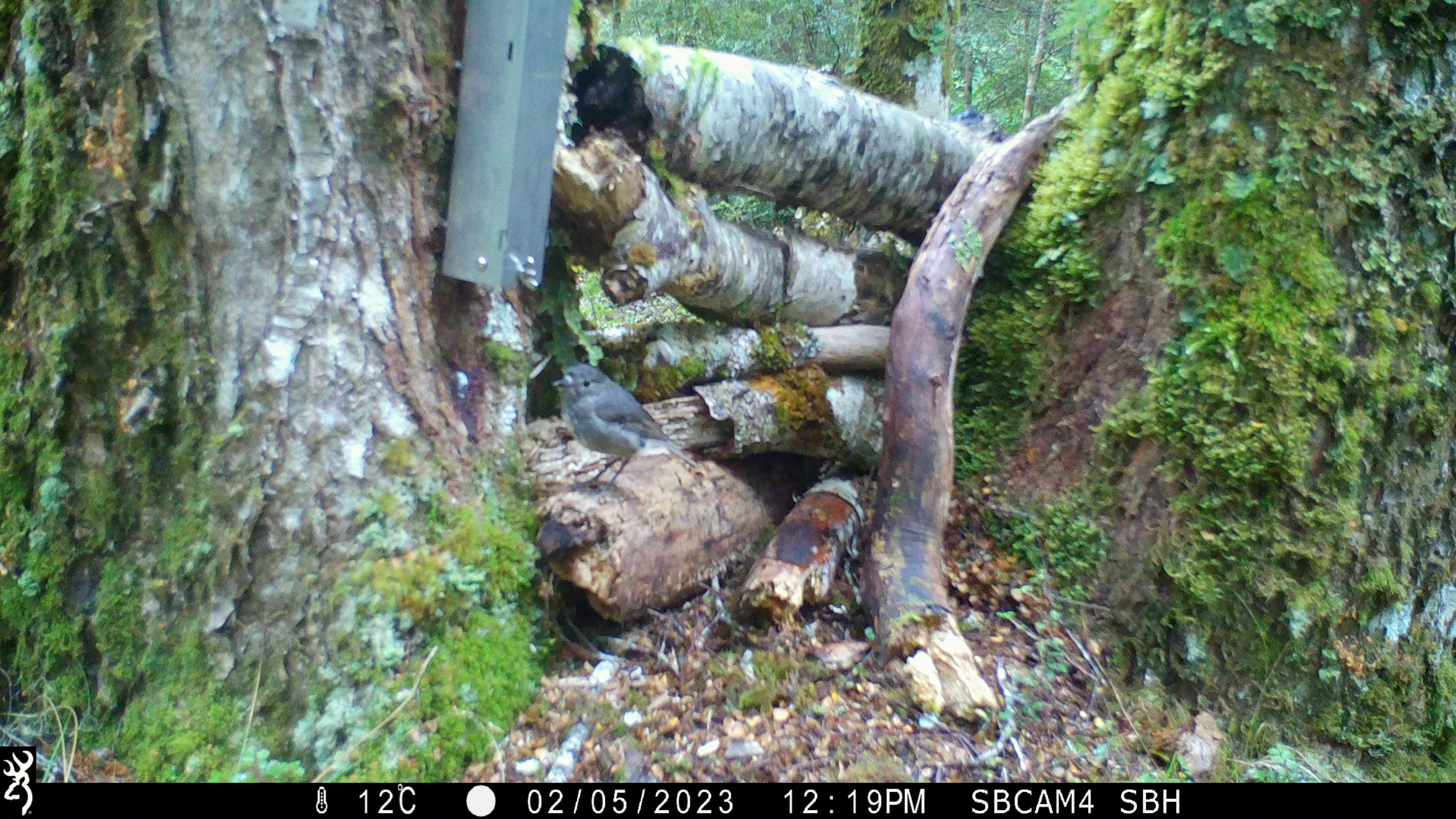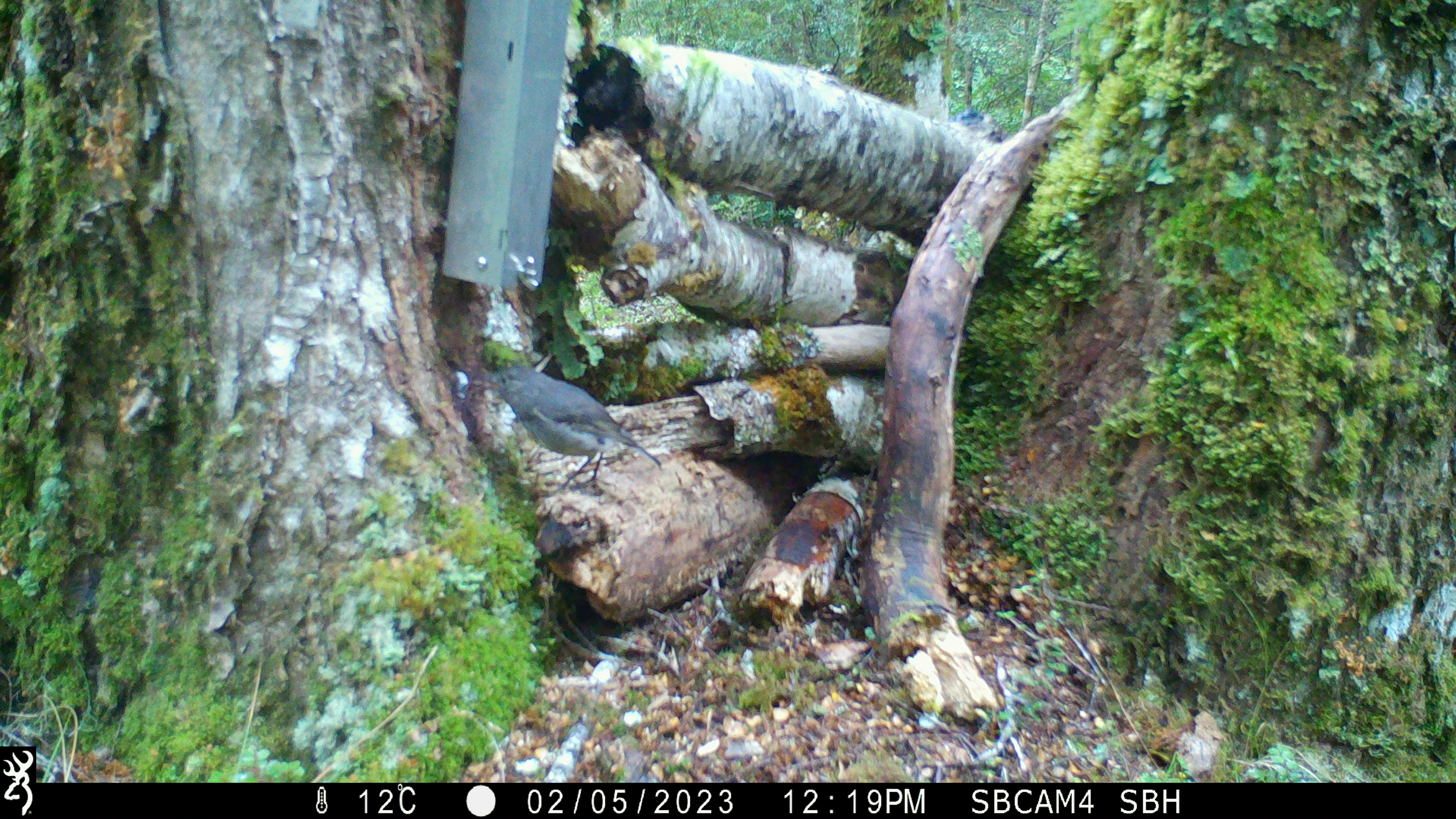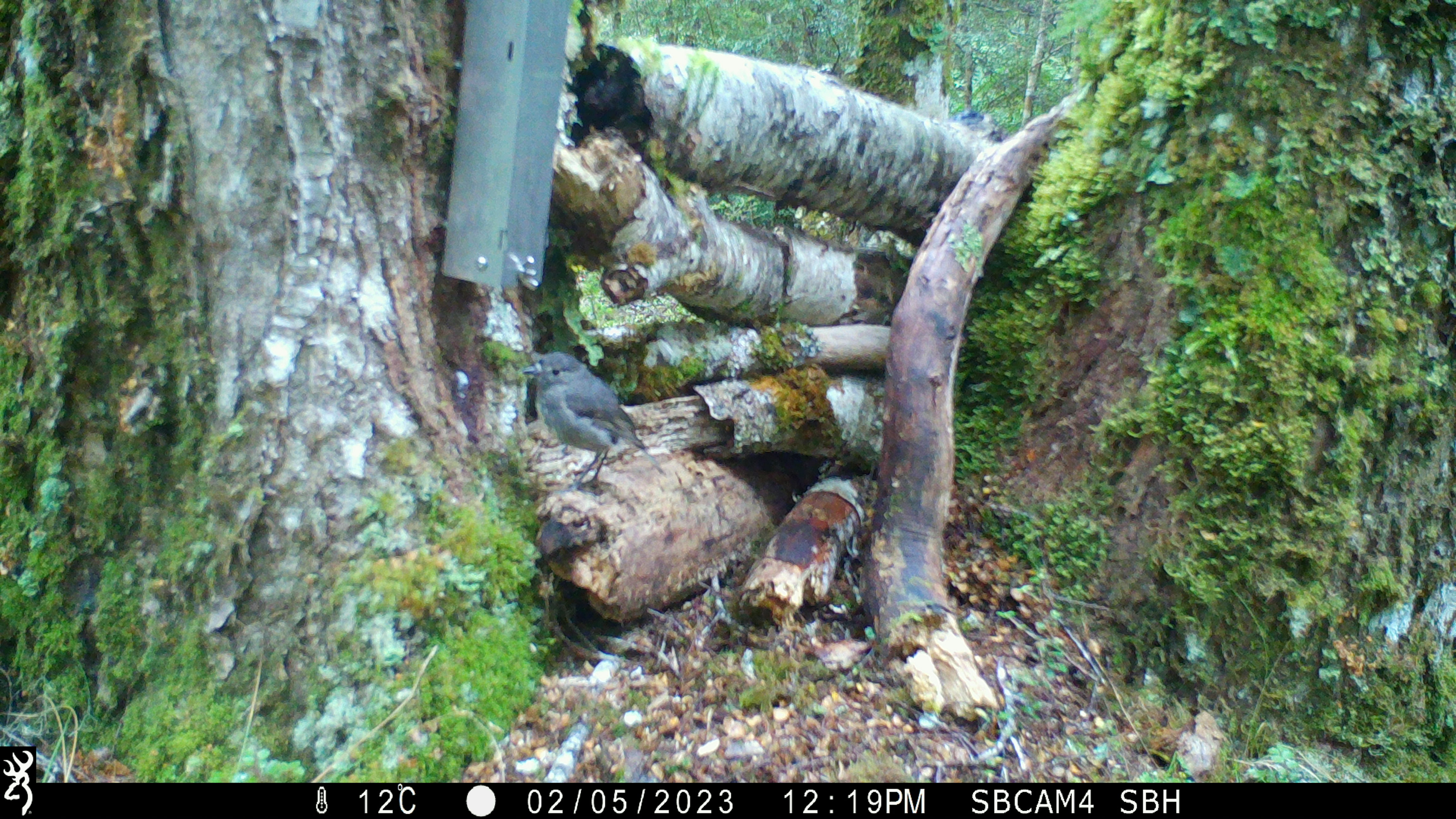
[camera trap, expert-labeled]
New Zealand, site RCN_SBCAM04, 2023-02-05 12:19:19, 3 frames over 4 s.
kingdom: Animalia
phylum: Chordata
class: Aves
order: Passeriformes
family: Petroicidae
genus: Petroica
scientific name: Petroica australis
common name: new zealand robin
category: robin